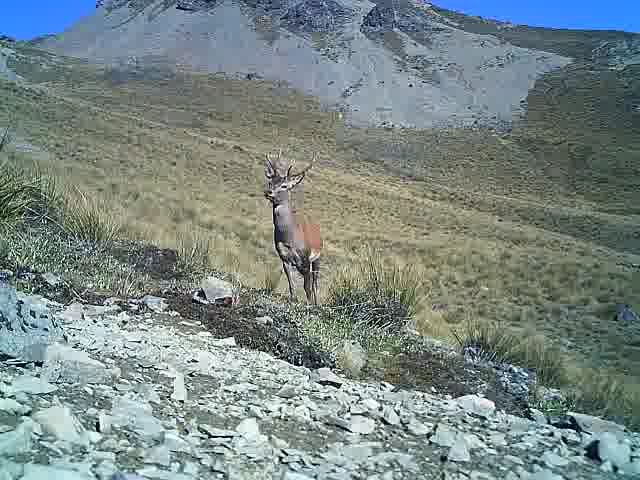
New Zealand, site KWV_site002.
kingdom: Animalia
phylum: Chordata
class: Mammalia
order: Artiodactyla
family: Cervidae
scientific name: Cervidae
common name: deer